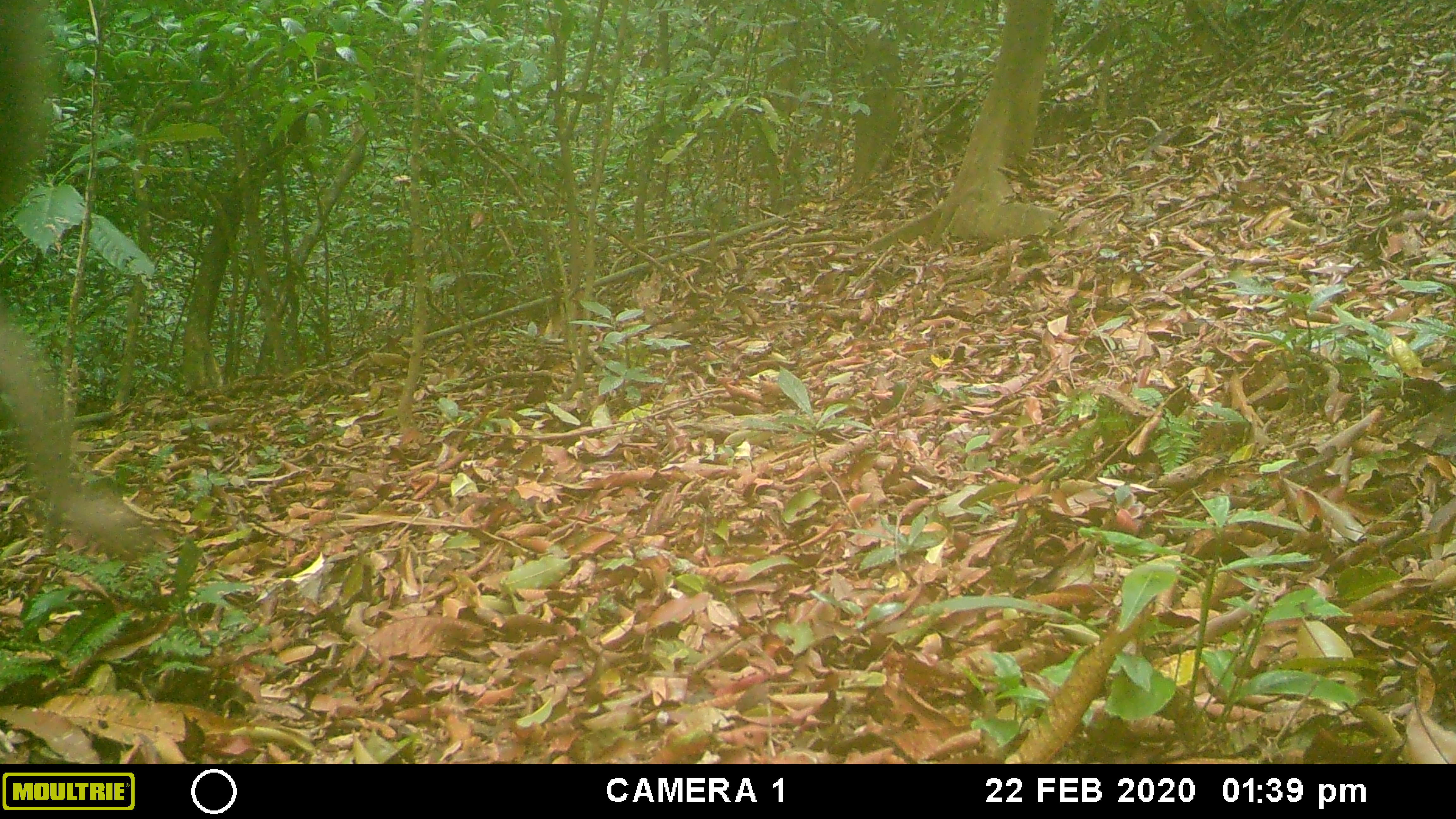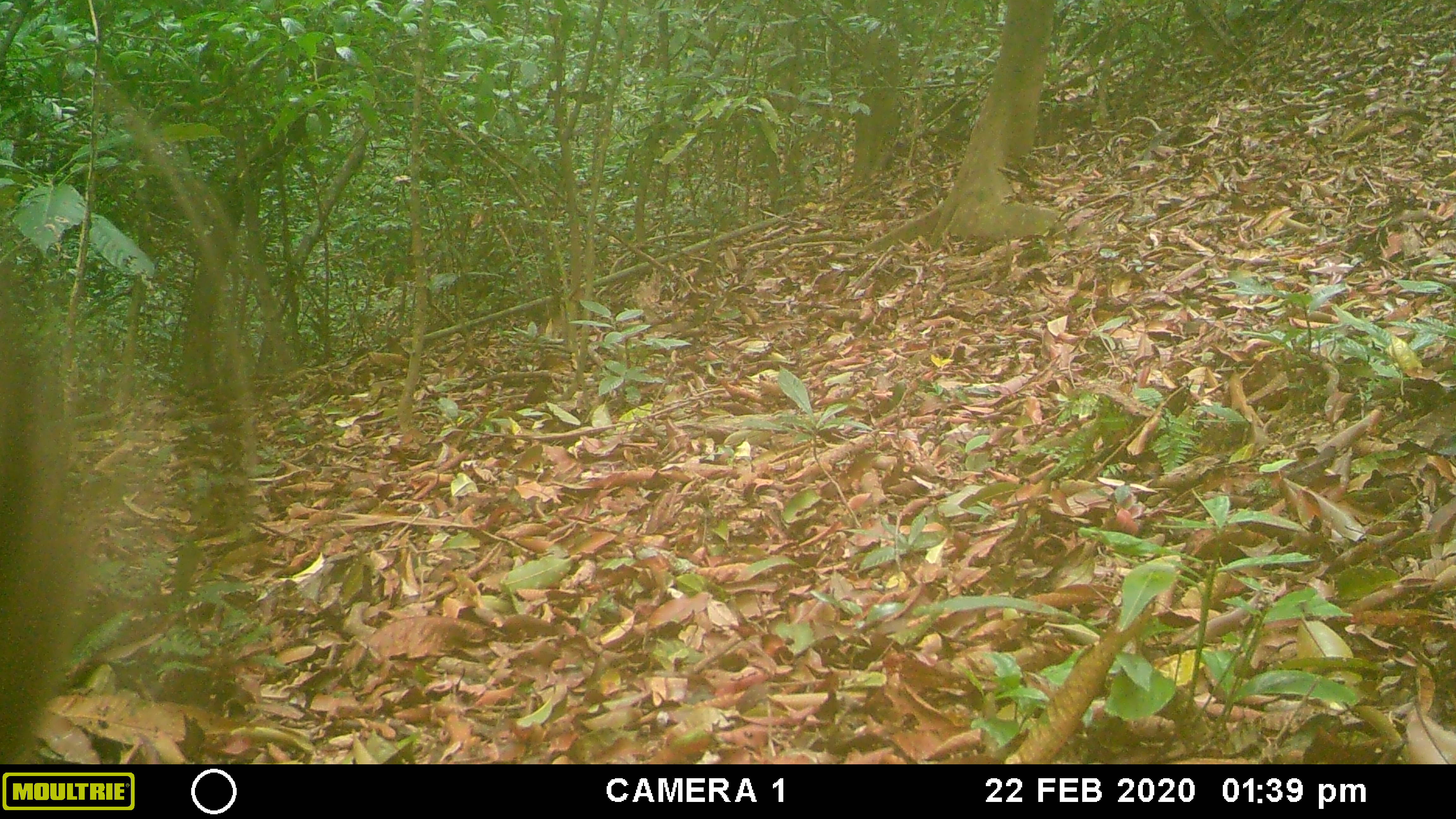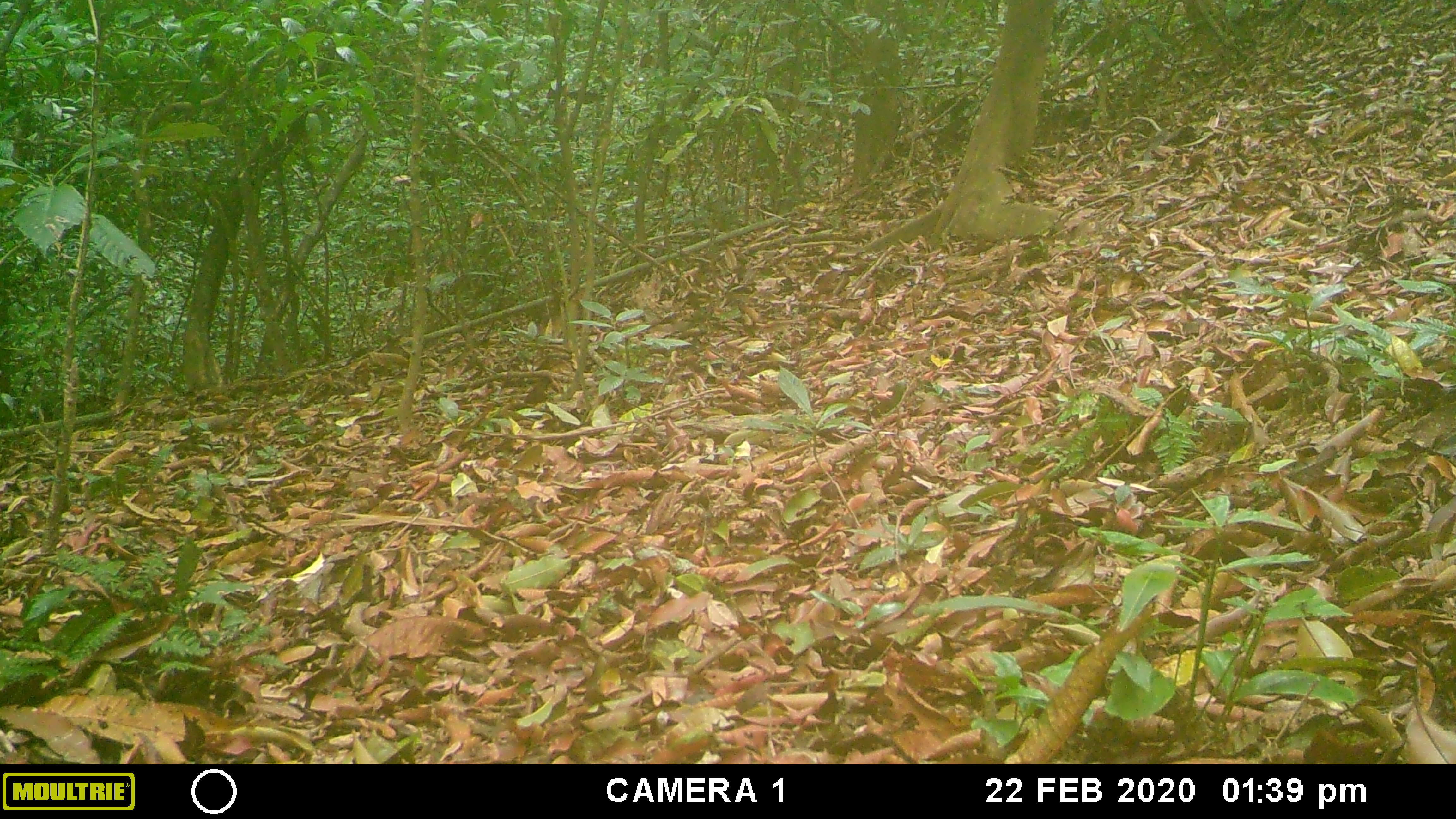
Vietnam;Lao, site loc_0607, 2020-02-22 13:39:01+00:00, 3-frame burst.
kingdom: Animalia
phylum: Chordata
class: Mammalia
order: Primates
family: Cercopithecidae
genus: Macaca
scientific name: Macaca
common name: macaques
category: assam or rhesus macaque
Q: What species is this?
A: Assam or rhesus macaque (macaques) (Macaca).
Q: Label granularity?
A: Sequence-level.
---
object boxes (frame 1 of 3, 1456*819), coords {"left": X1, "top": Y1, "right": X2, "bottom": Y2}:
assam or rhesus macaque: {"left": 0, "top": 1, "right": 154, "bottom": 562}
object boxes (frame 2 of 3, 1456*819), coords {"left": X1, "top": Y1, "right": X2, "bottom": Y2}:
assam or rhesus macaque: {"left": 0, "top": 257, "right": 106, "bottom": 764}